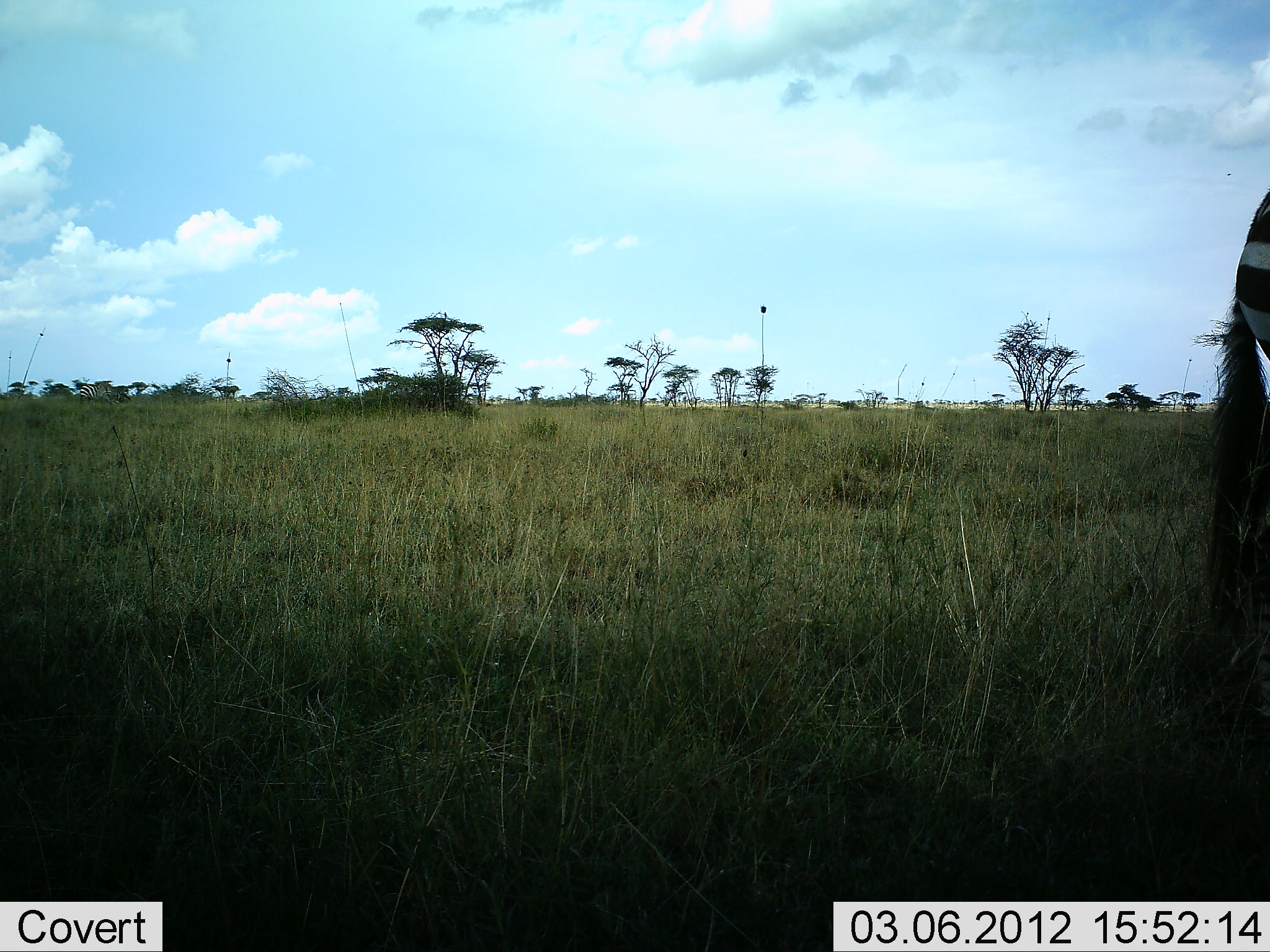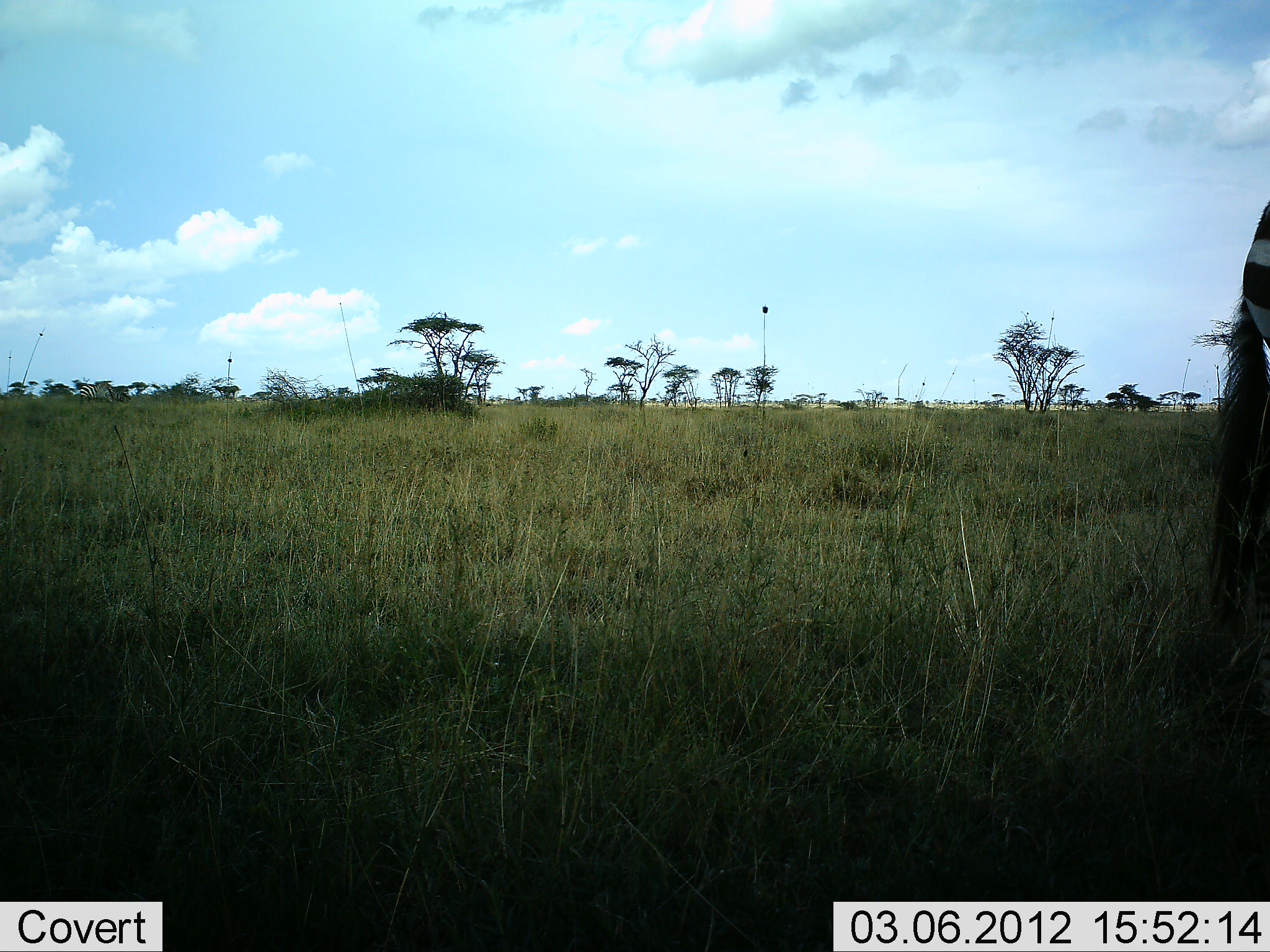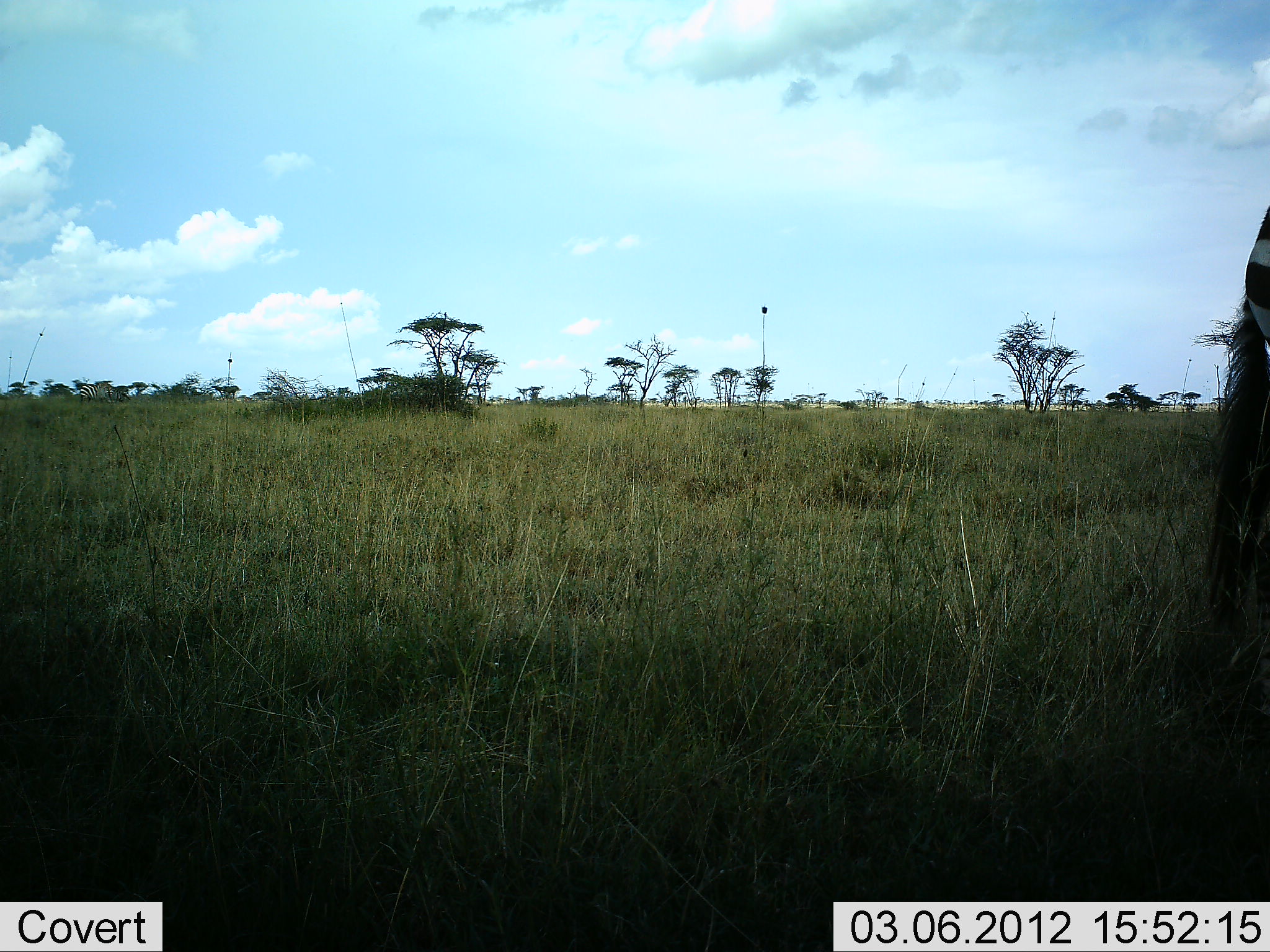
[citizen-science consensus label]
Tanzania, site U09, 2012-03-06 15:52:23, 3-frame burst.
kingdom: Animalia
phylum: Chordata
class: Mammalia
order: Perissodactyla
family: Equidae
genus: Equus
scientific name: Equus quagga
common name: plains zebra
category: zebra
Zebra (plains zebra) (Equus quagga), count 1. Behavior (volunteer vote fractions): standing 96%, resting 0%, moving 4%, interacting 0%. Young present (vote fraction): 4%. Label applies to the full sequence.